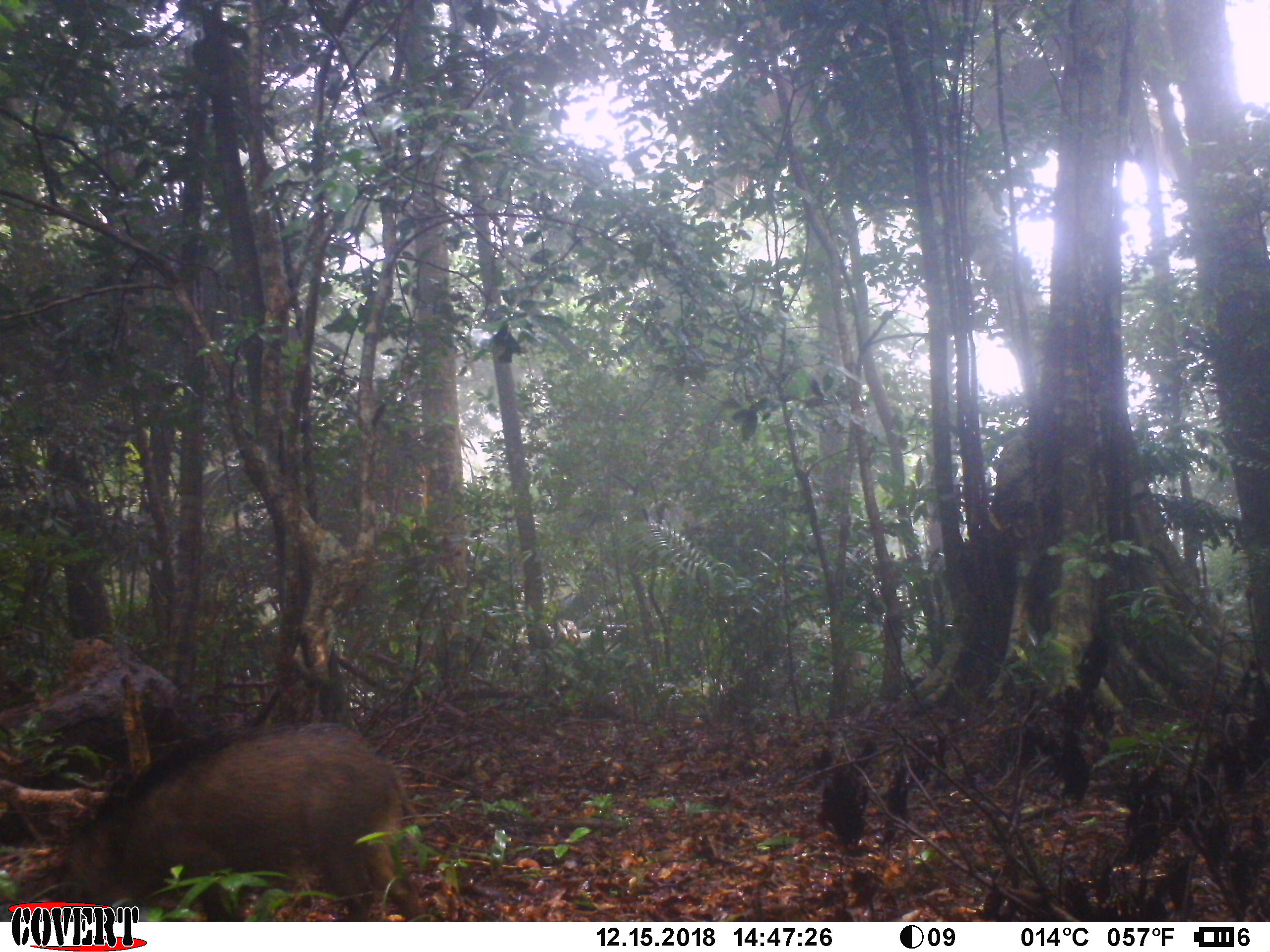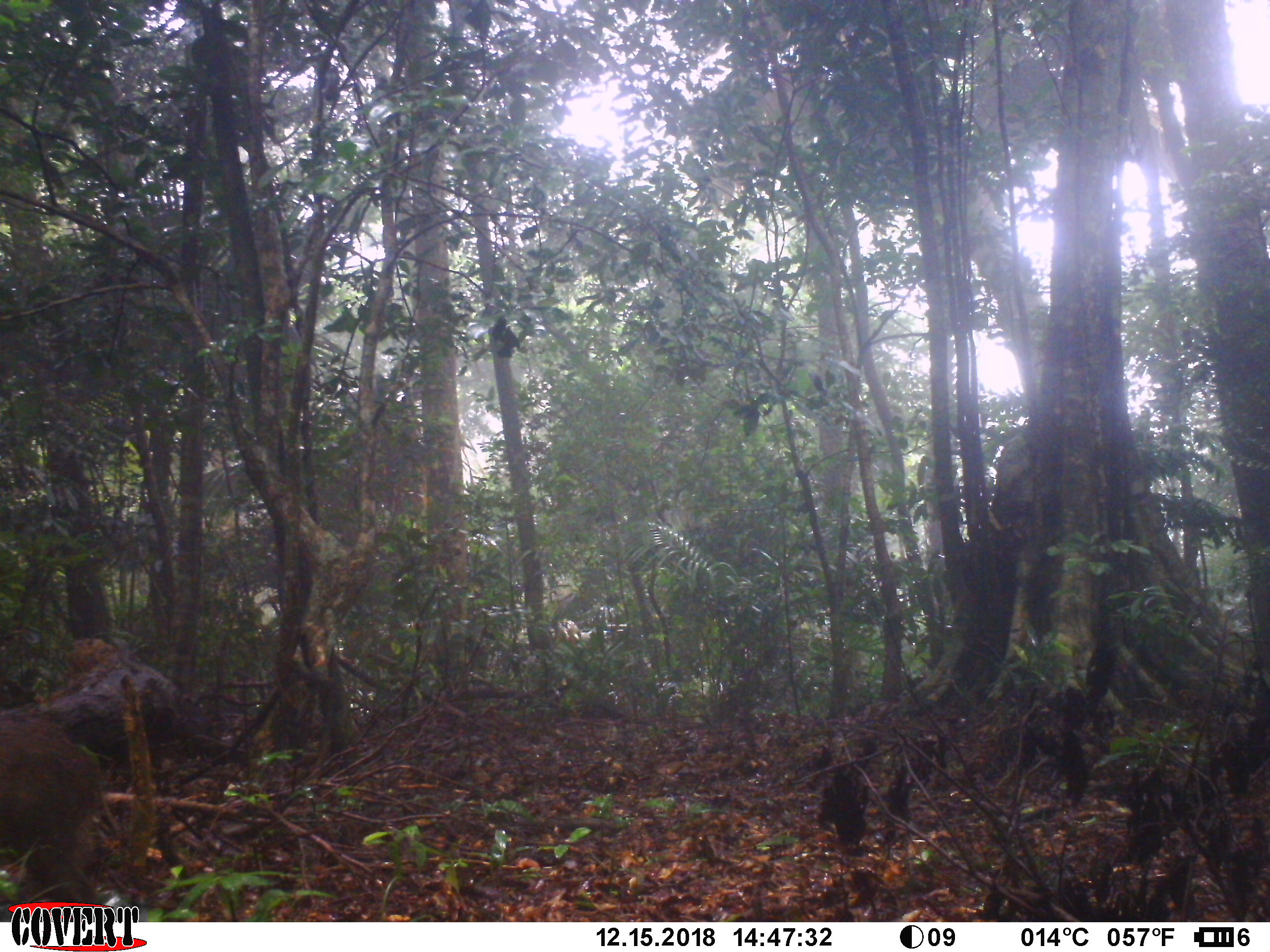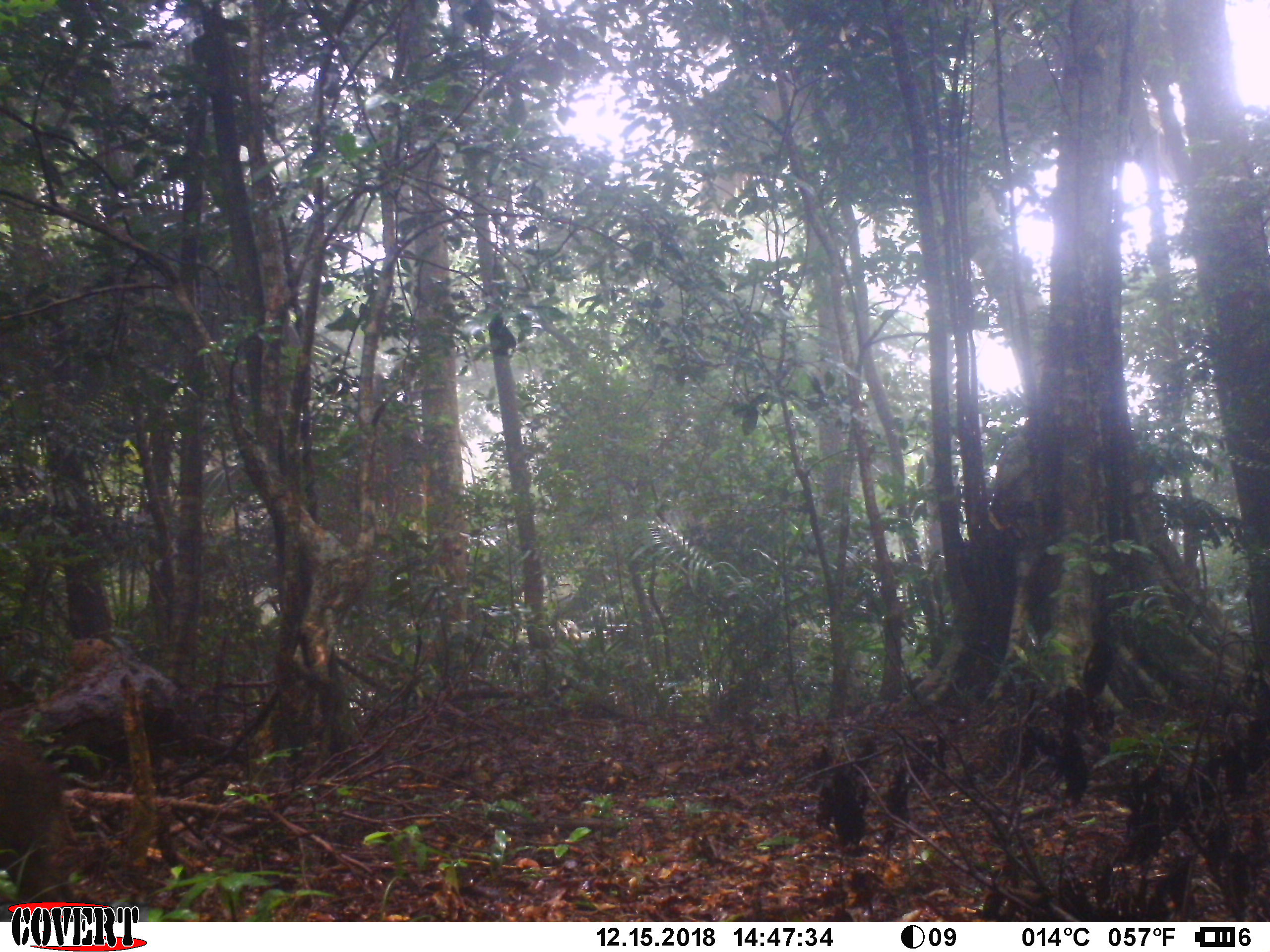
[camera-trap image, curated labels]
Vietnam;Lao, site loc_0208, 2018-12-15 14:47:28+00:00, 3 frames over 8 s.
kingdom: Animalia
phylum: Chordata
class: Mammalia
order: Artiodactyla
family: Suidae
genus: Sus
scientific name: Sus scrofa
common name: eurasian wild pig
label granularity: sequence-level